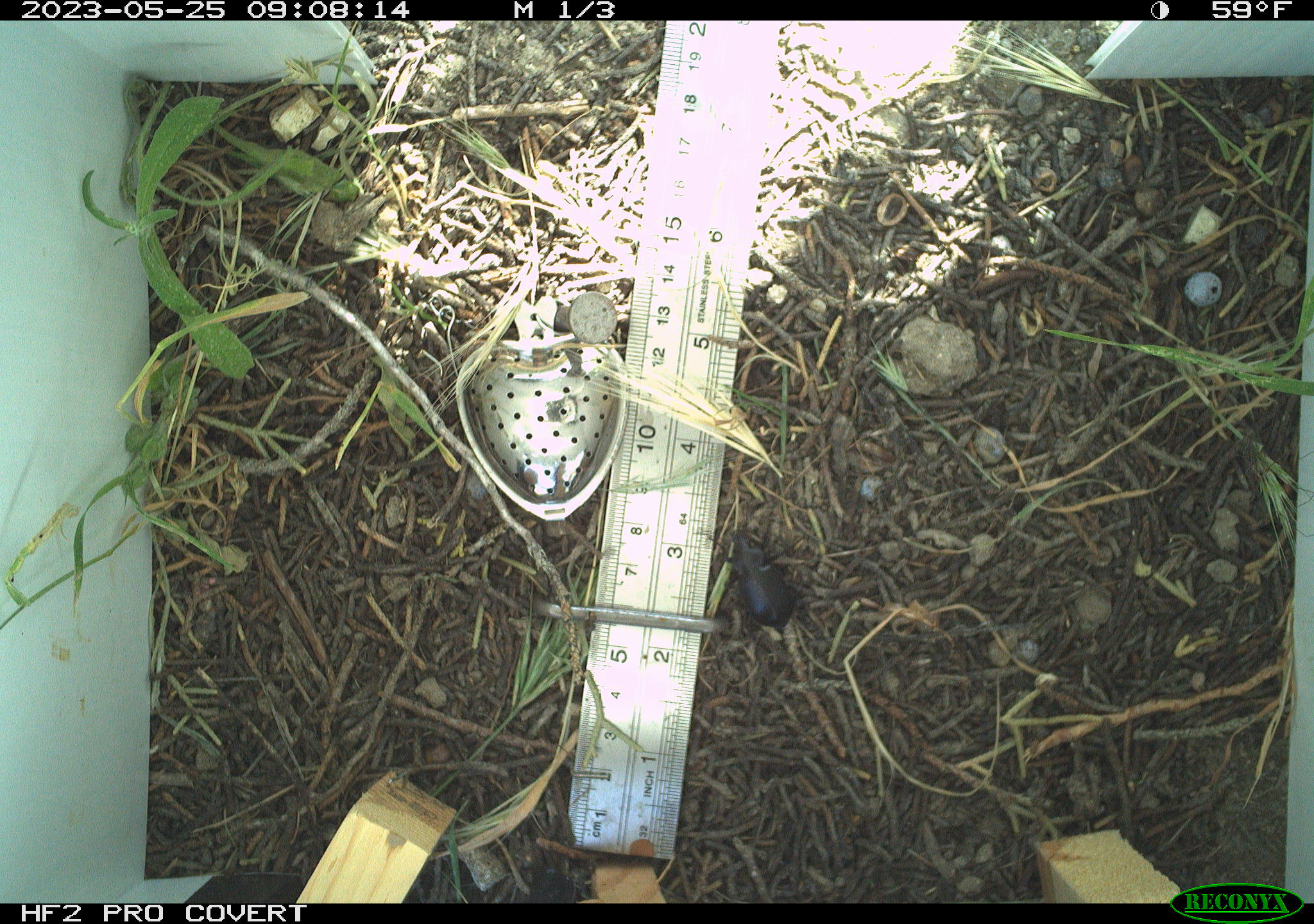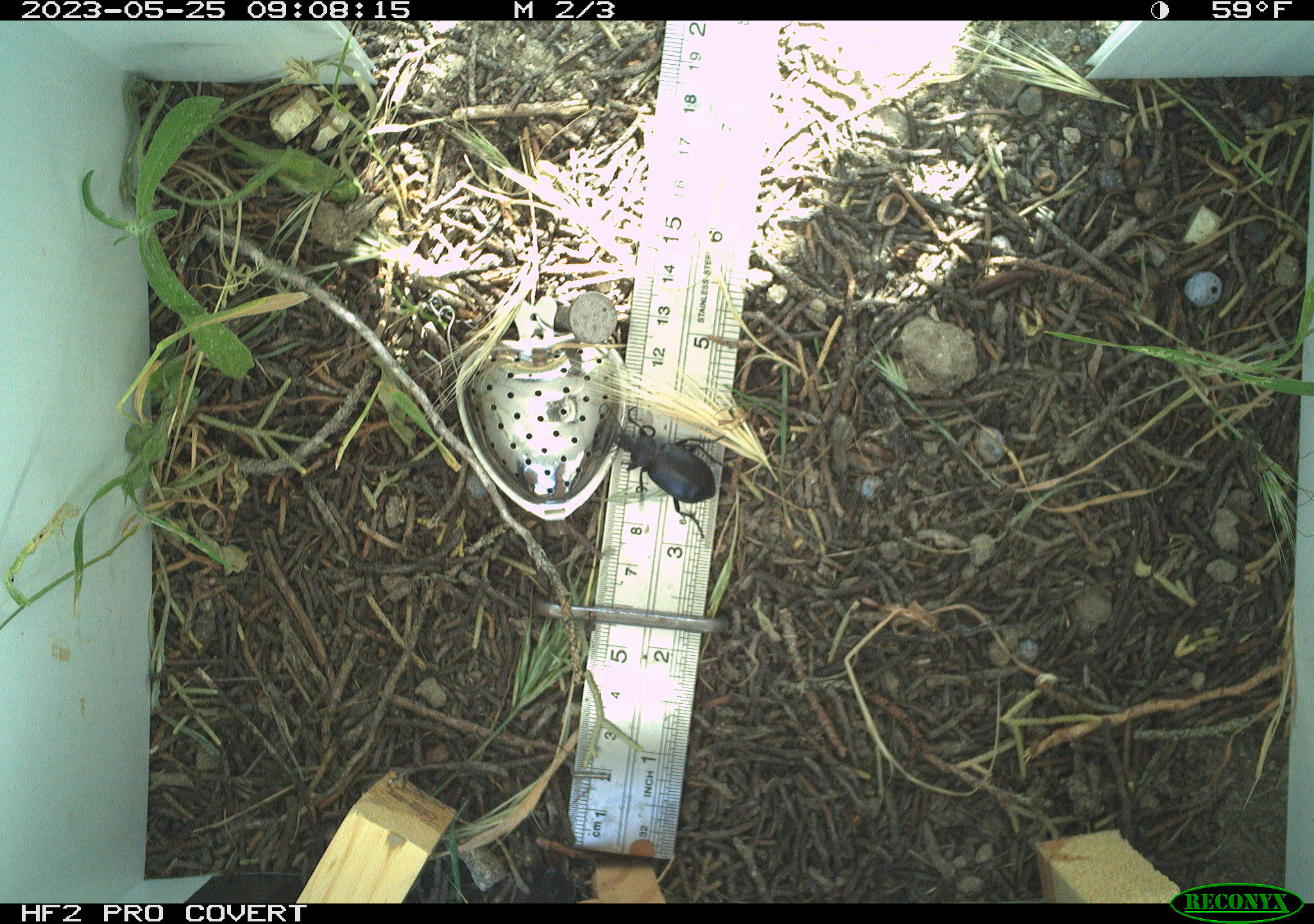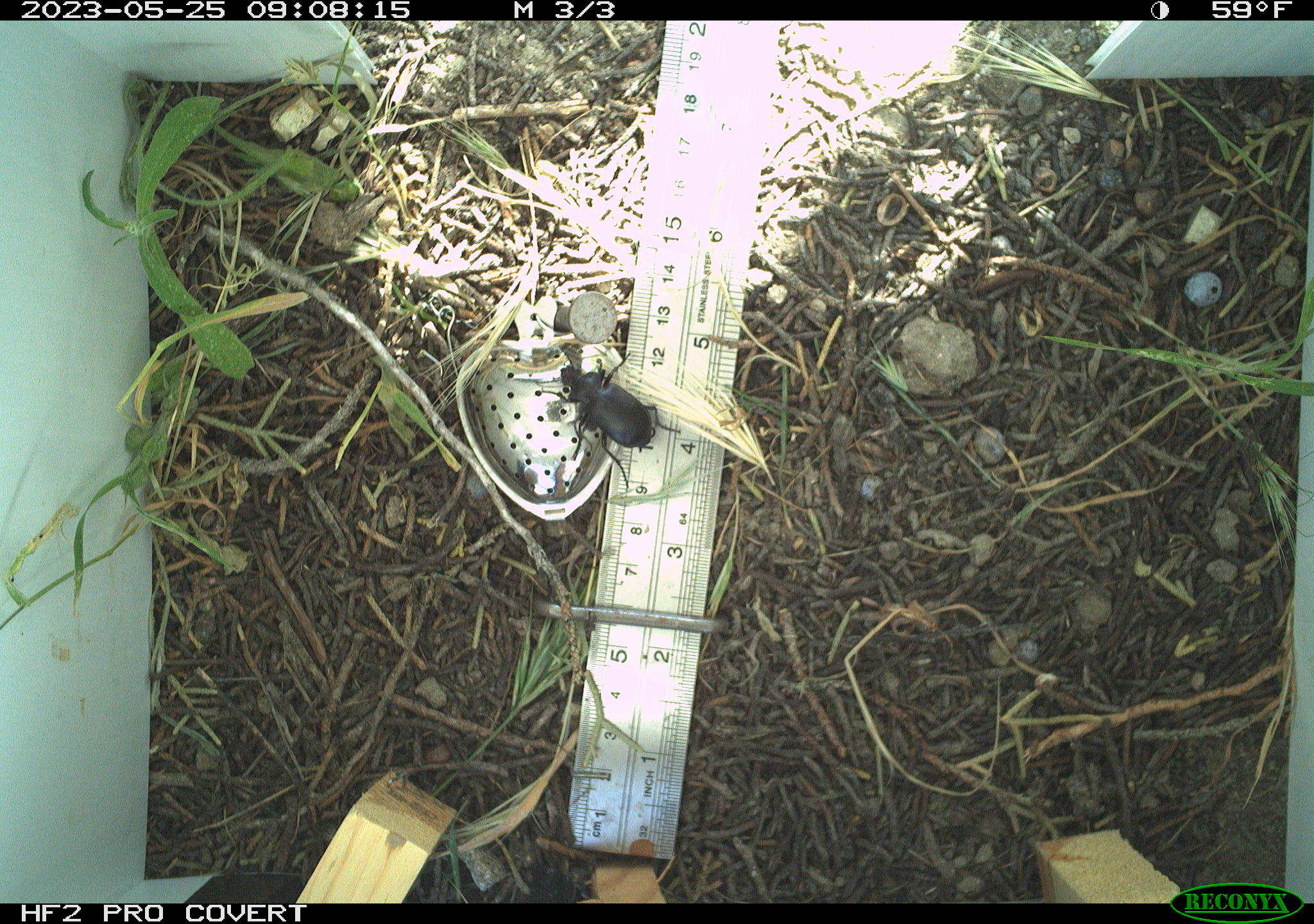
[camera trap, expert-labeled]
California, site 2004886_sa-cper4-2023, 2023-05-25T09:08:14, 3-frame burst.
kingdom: Animalia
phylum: Arthropoda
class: Insecta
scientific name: Insecta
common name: insect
Insect (Insecta).